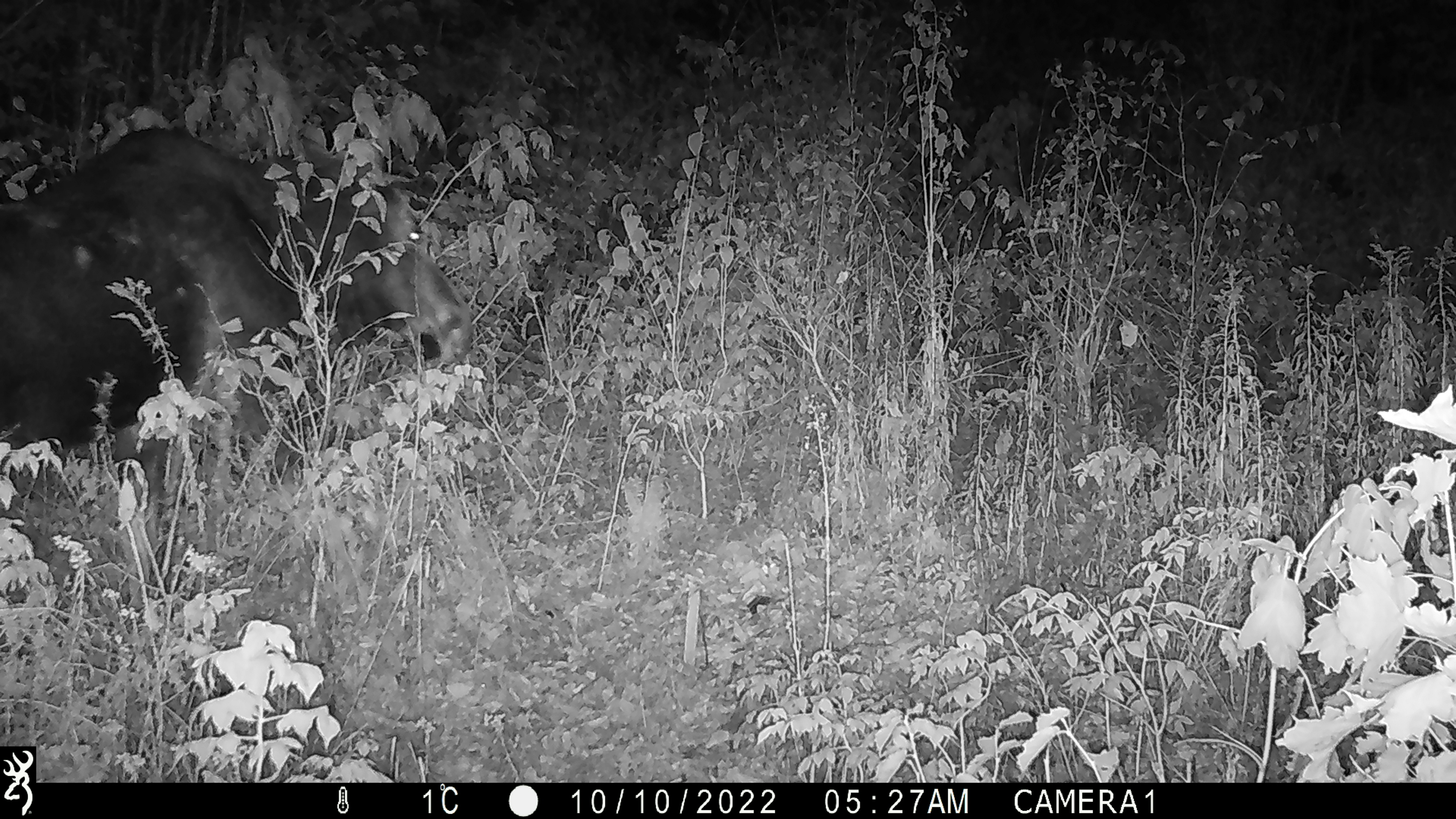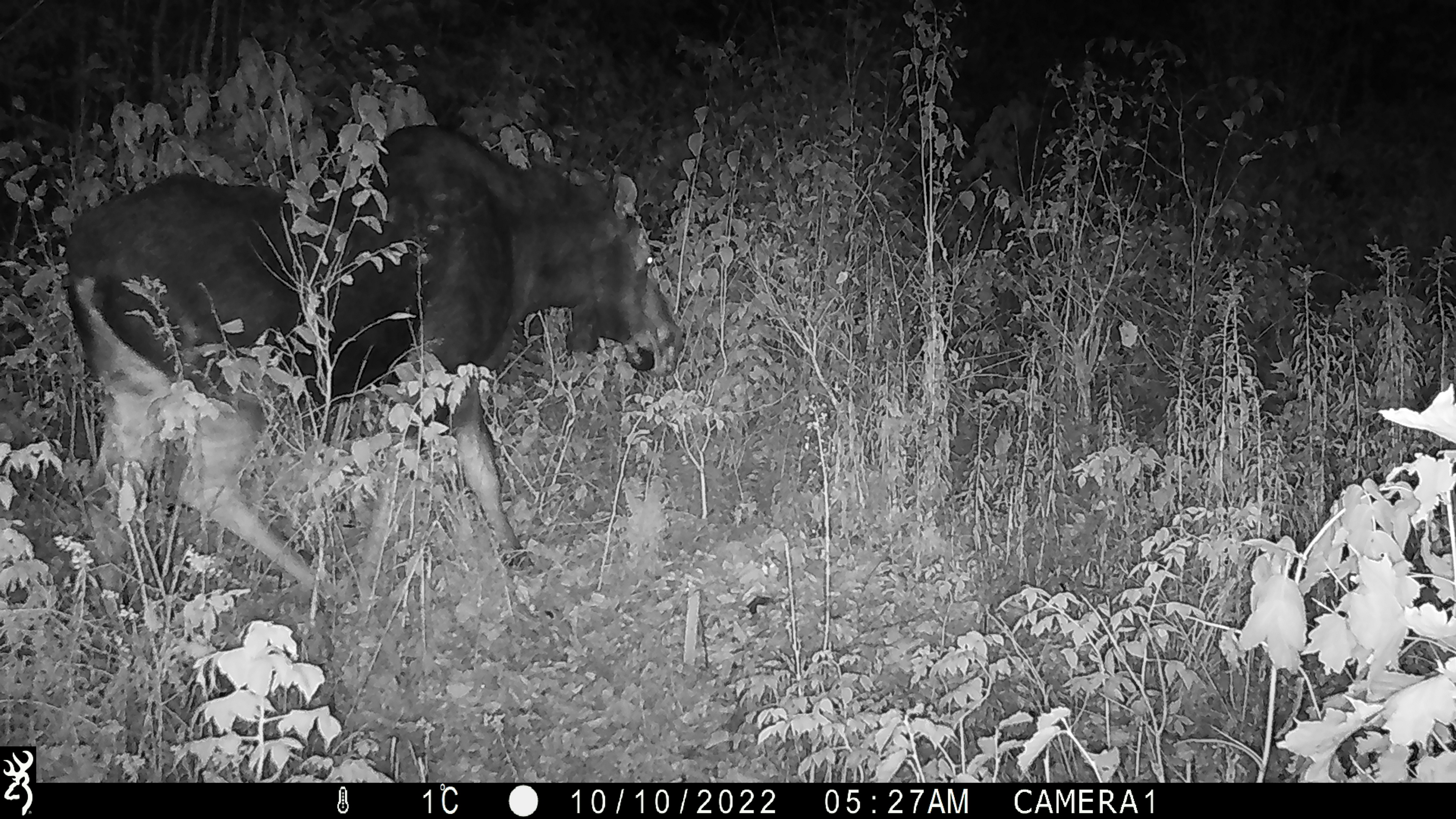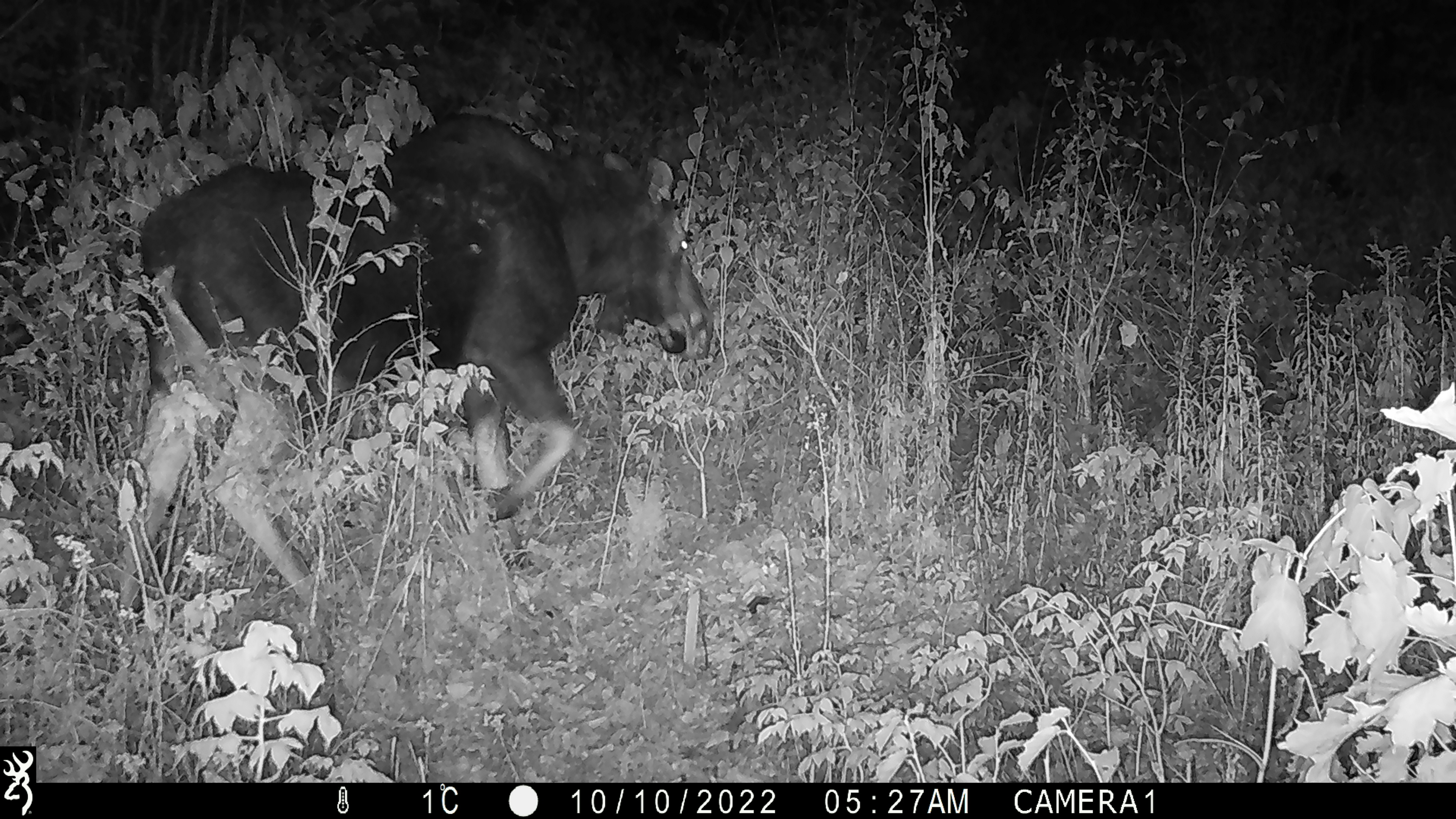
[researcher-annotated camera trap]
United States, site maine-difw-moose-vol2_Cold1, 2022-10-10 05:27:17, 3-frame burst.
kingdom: Animalia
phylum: Chordata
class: Mammalia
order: Artiodactyla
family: Cervidae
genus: Alces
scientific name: Alces alces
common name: moose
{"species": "moose (Alces alces)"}